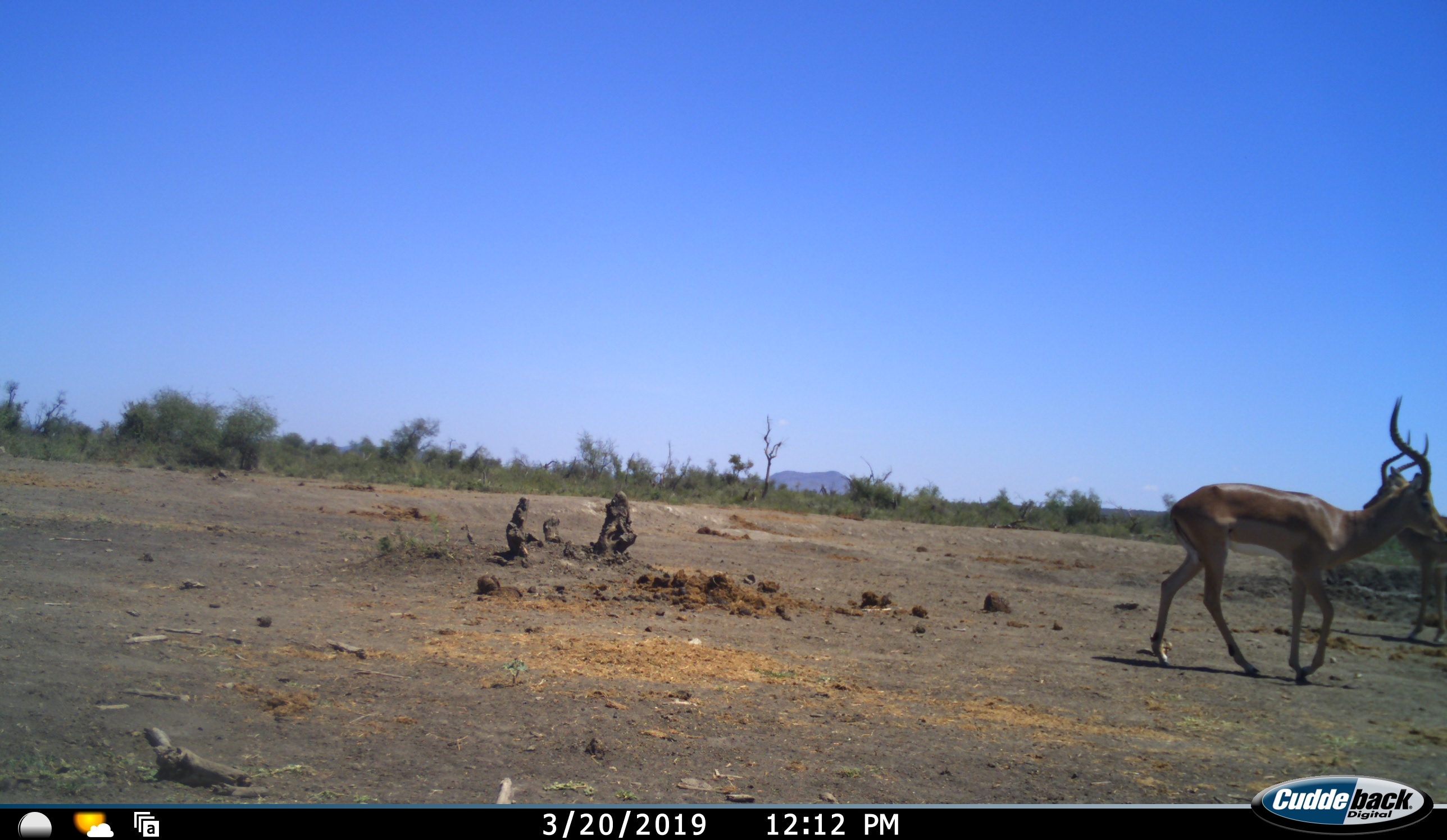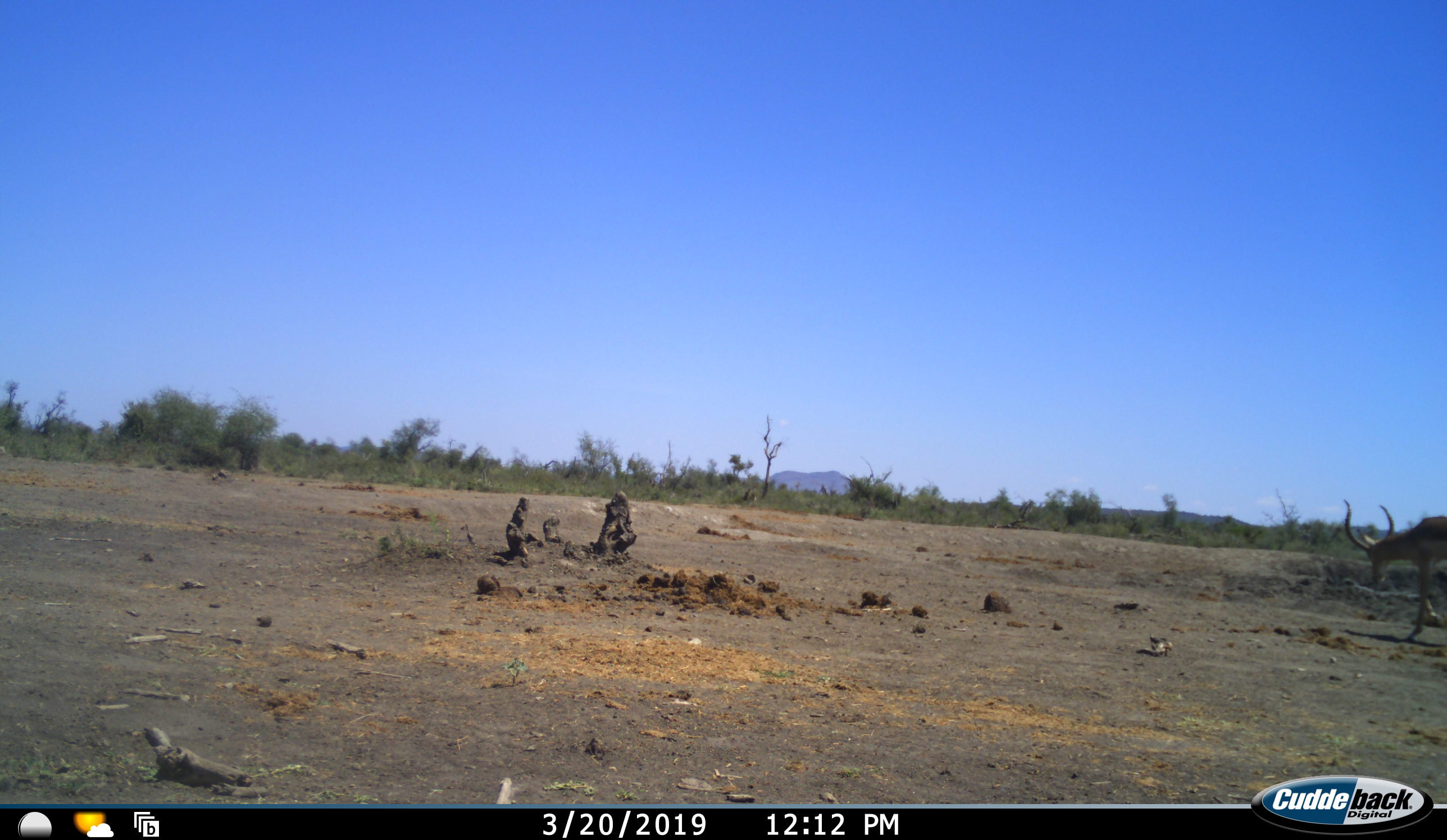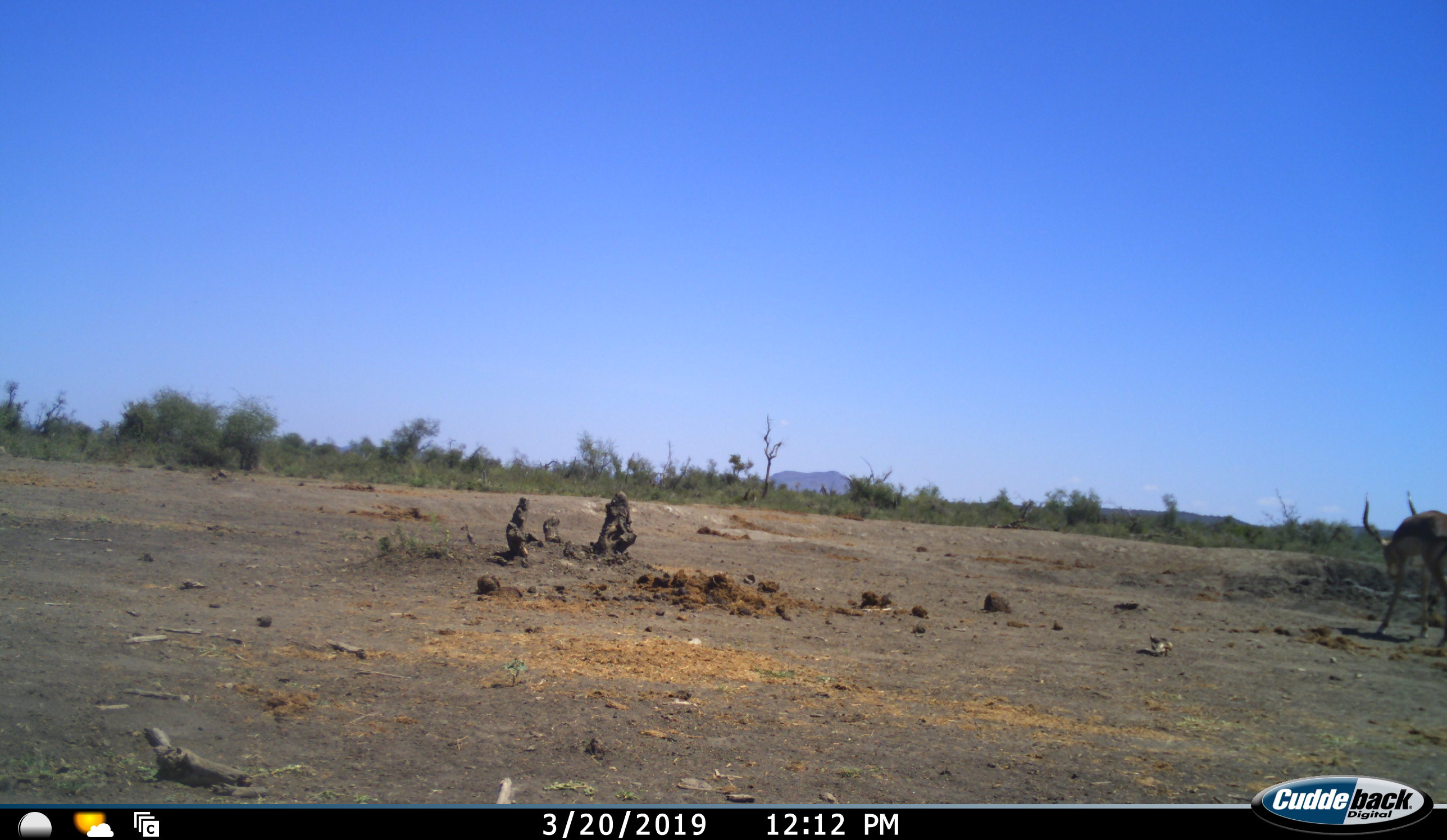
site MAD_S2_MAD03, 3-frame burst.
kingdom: Animalia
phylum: Chordata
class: Mammalia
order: Artiodactyla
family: Bovidae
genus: Aepyceros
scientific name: Aepyceros melampus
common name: impala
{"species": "impala (Aepyceros melampus)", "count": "2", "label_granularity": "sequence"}